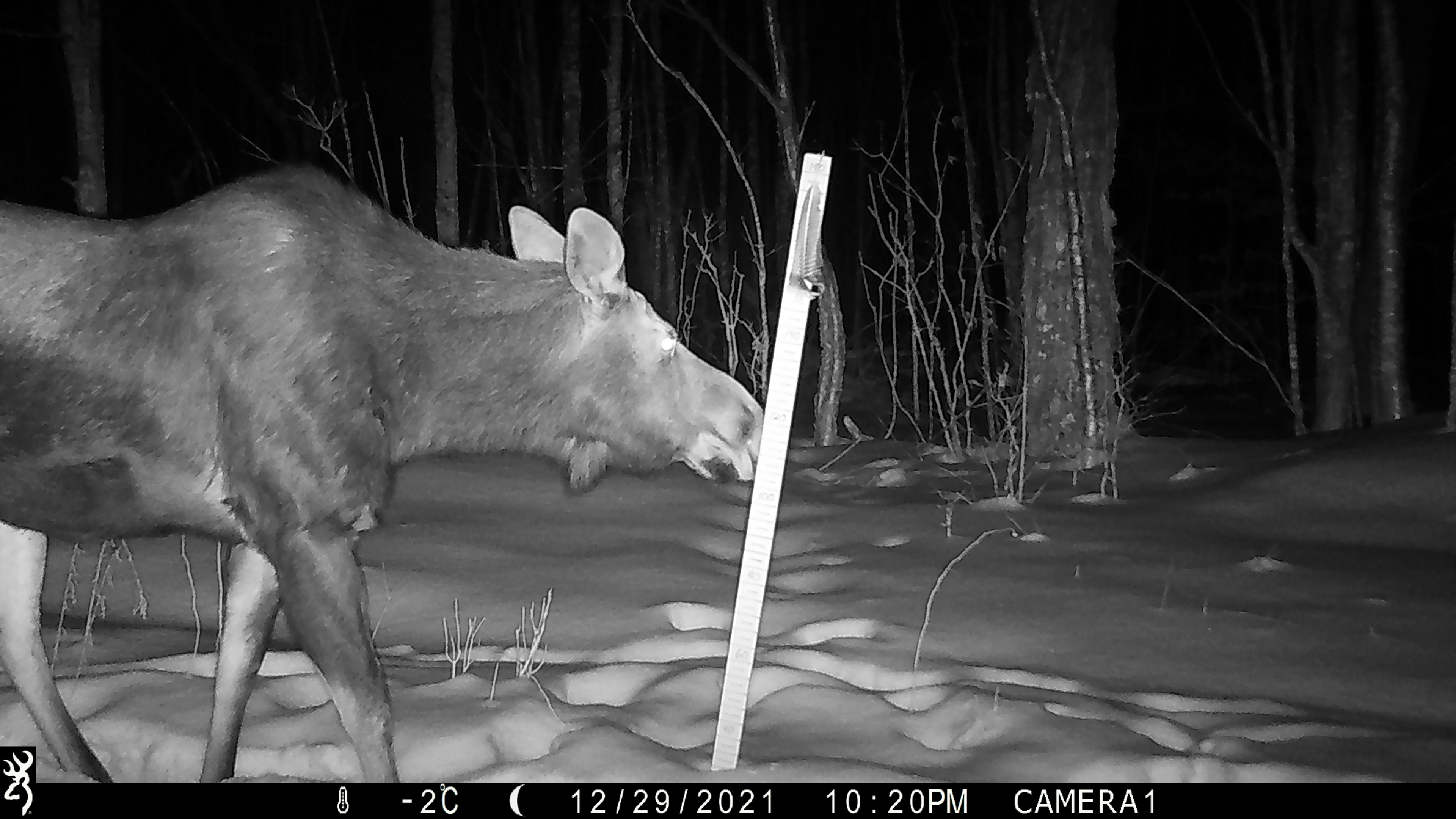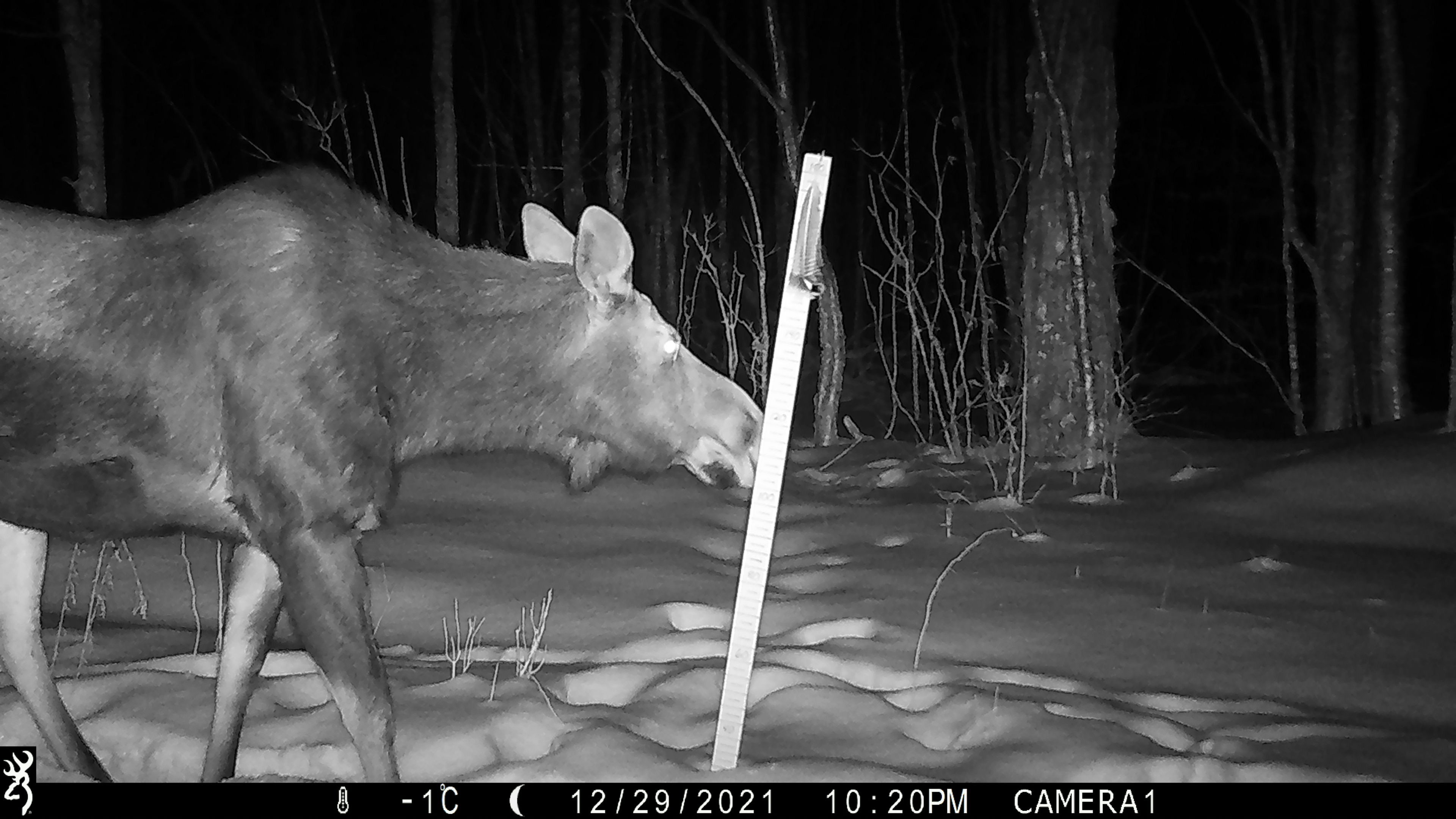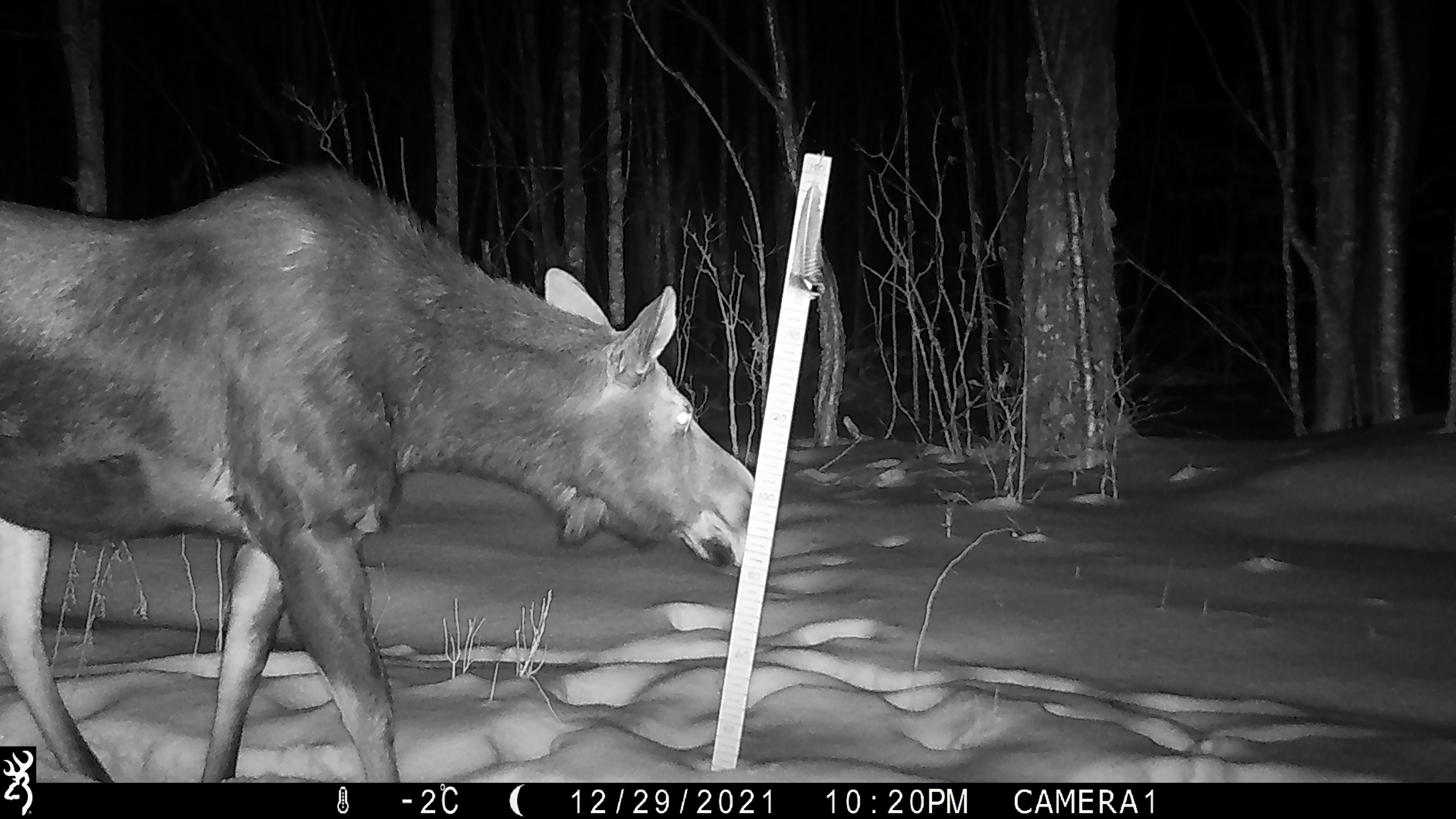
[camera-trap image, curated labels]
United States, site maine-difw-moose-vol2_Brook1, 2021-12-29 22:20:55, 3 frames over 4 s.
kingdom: Animalia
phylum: Chordata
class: Mammalia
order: Artiodactyla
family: Cervidae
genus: Alces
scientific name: Alces alces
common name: moose